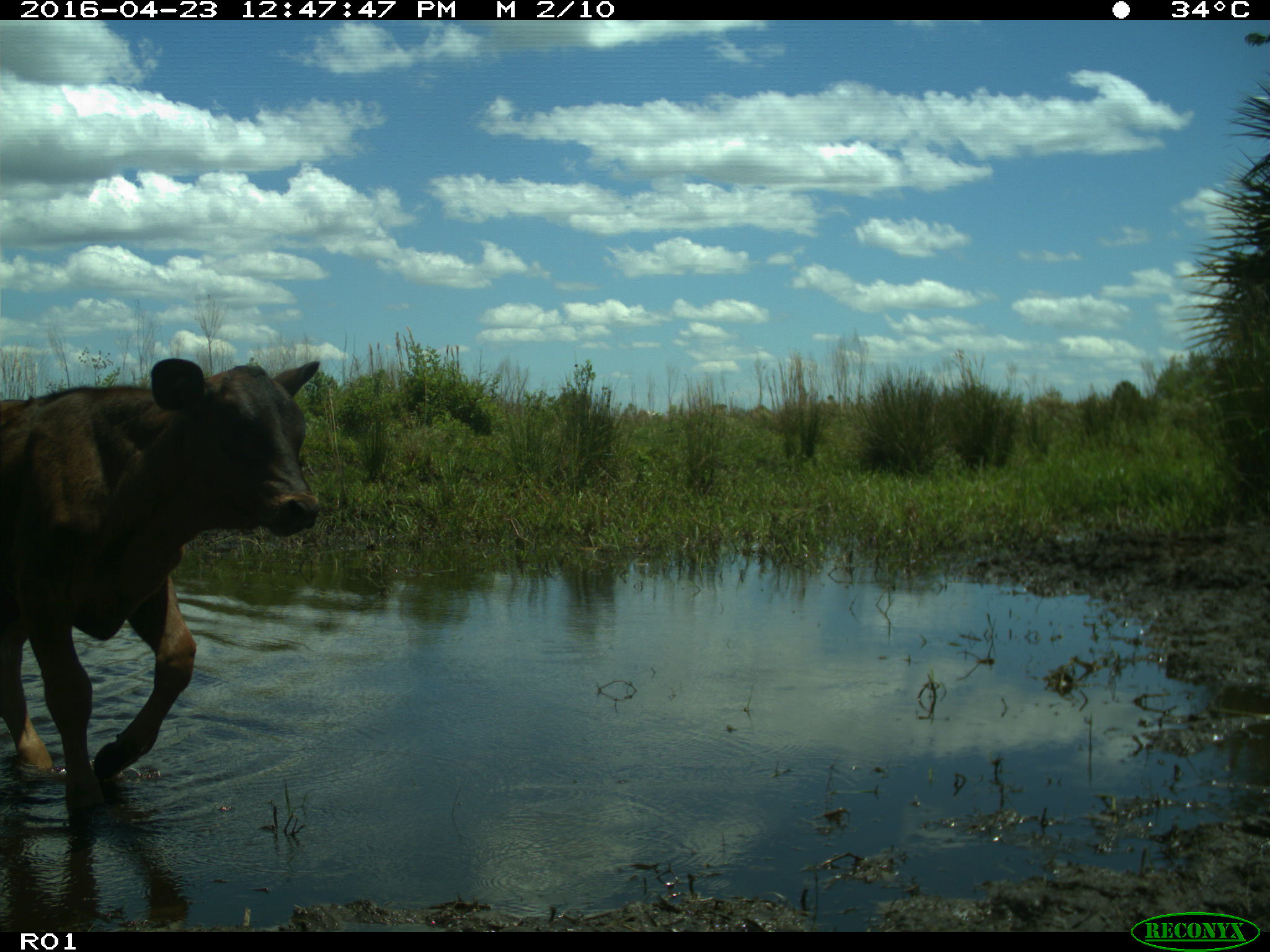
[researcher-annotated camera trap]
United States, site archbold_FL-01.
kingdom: Animalia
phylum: Chordata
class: Mammalia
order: Artiodactyla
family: Bovidae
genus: Bos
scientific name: Bos taurus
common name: domestic cow